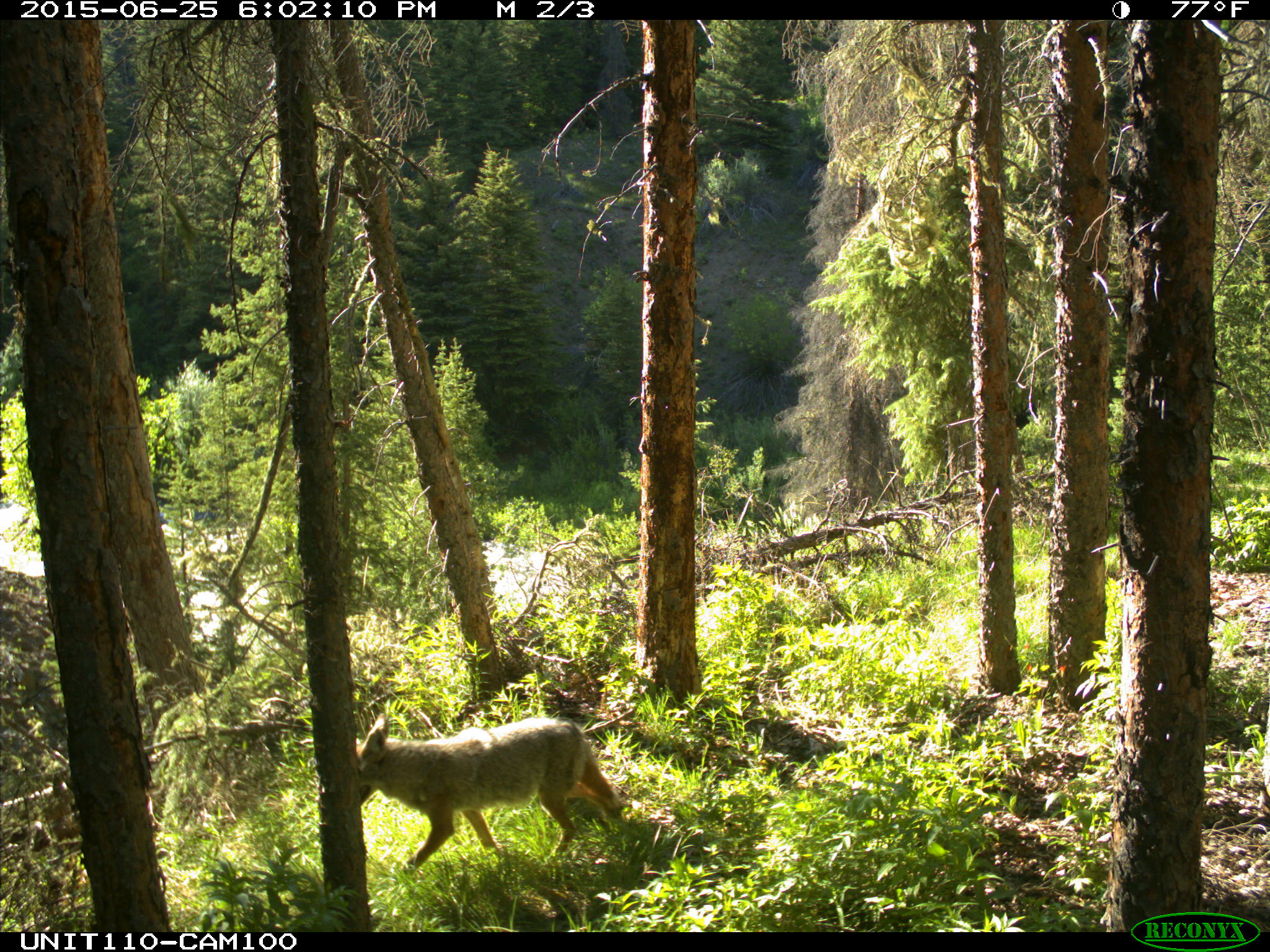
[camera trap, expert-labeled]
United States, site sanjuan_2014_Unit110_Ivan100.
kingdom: Animalia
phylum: Chordata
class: Mammalia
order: Carnivora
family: Canidae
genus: Canis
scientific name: Canis latrans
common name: coyote